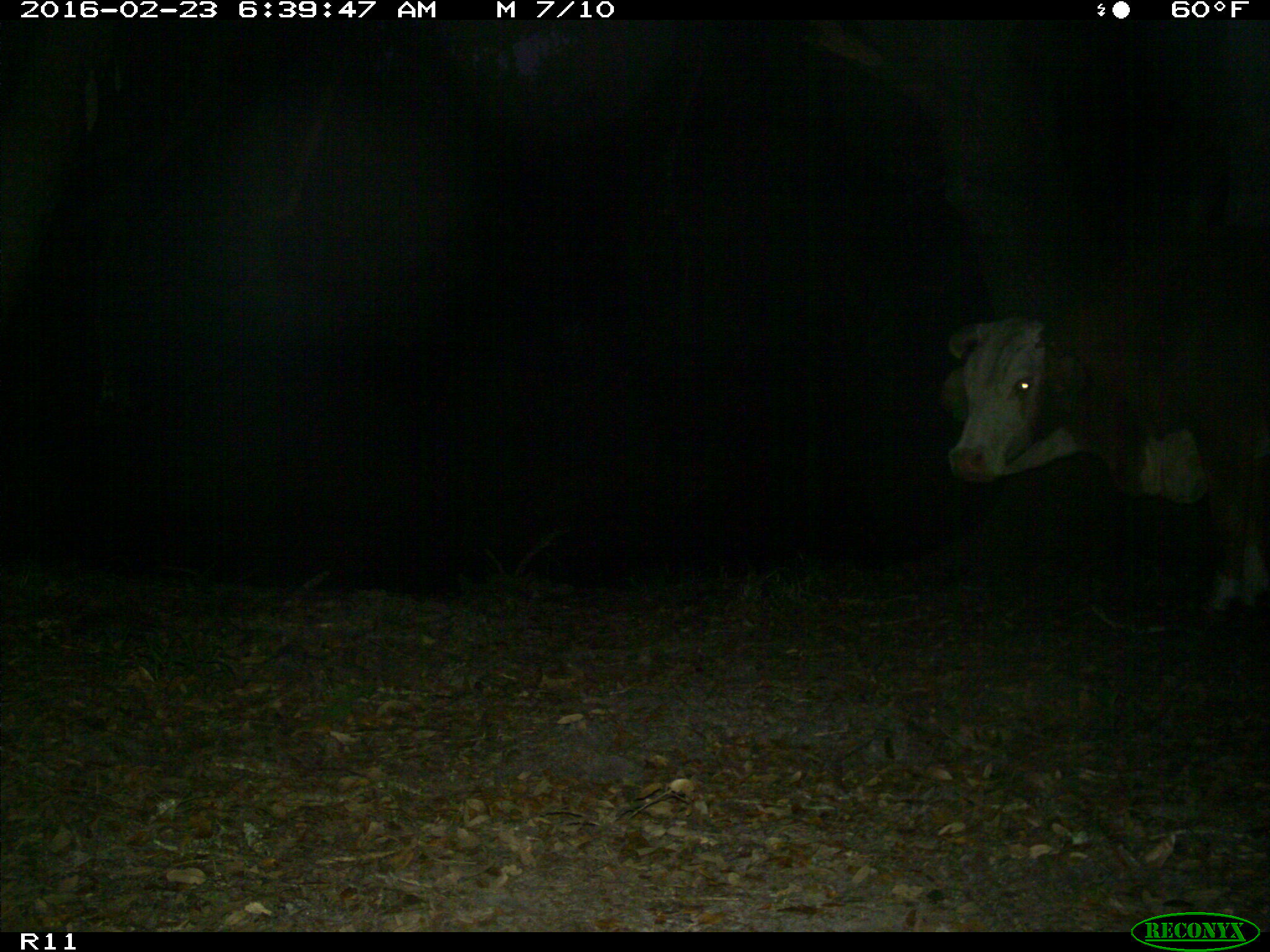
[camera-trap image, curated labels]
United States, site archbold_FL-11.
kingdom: Animalia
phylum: Chordata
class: Mammalia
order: Artiodactyla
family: Bovidae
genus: Bos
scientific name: Bos taurus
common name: domestic cow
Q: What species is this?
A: Bos taurus (domestic cow).